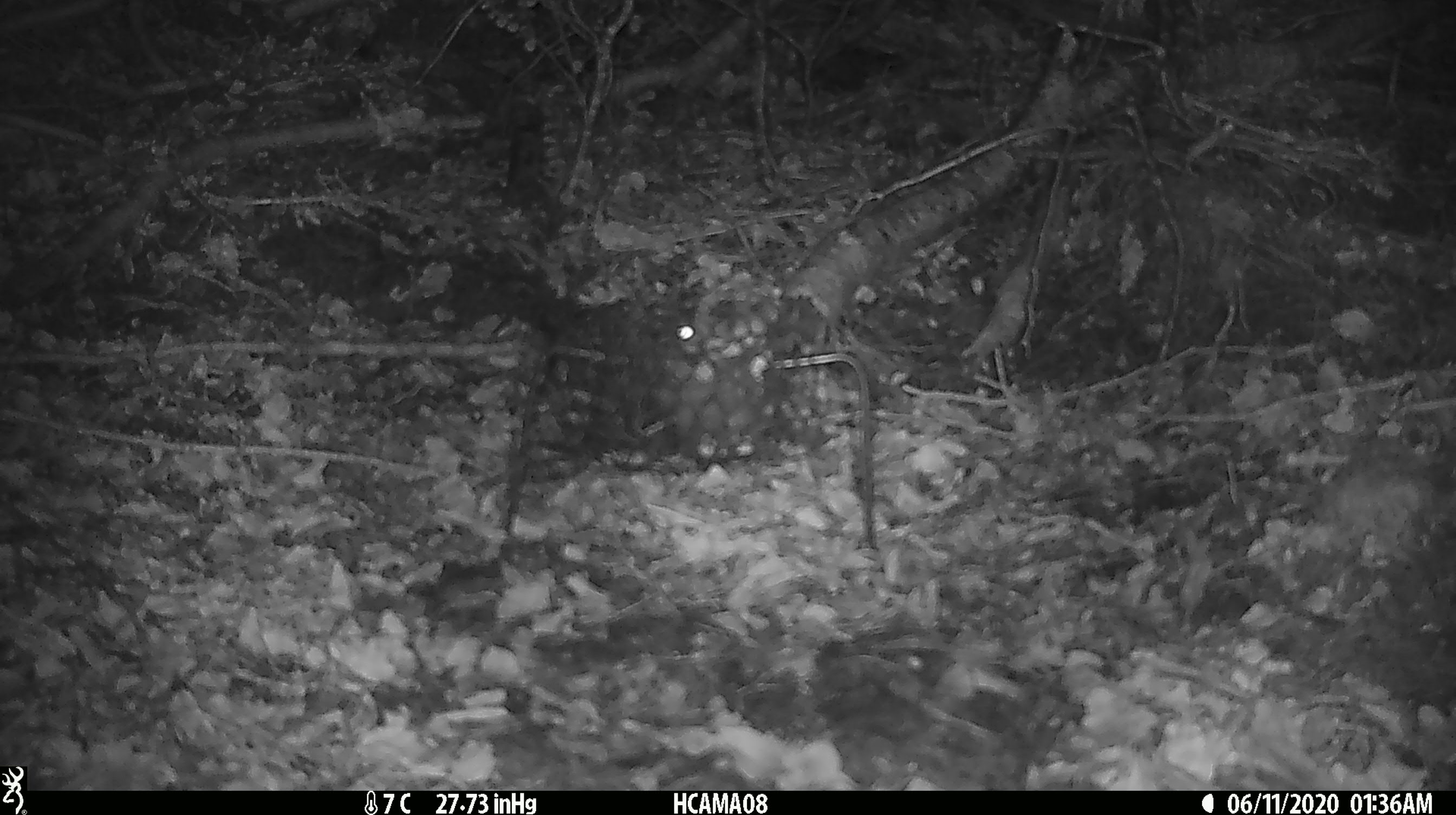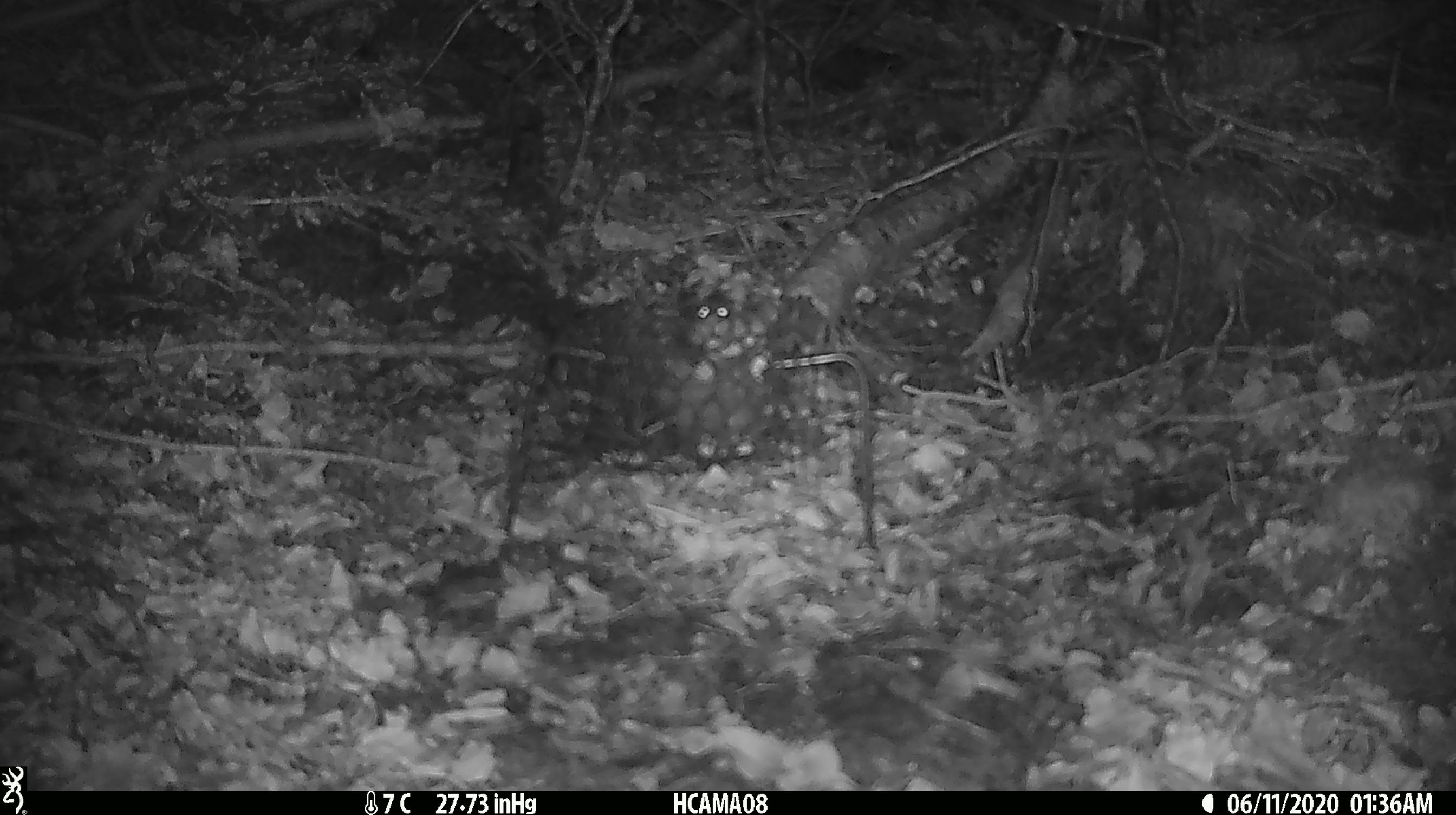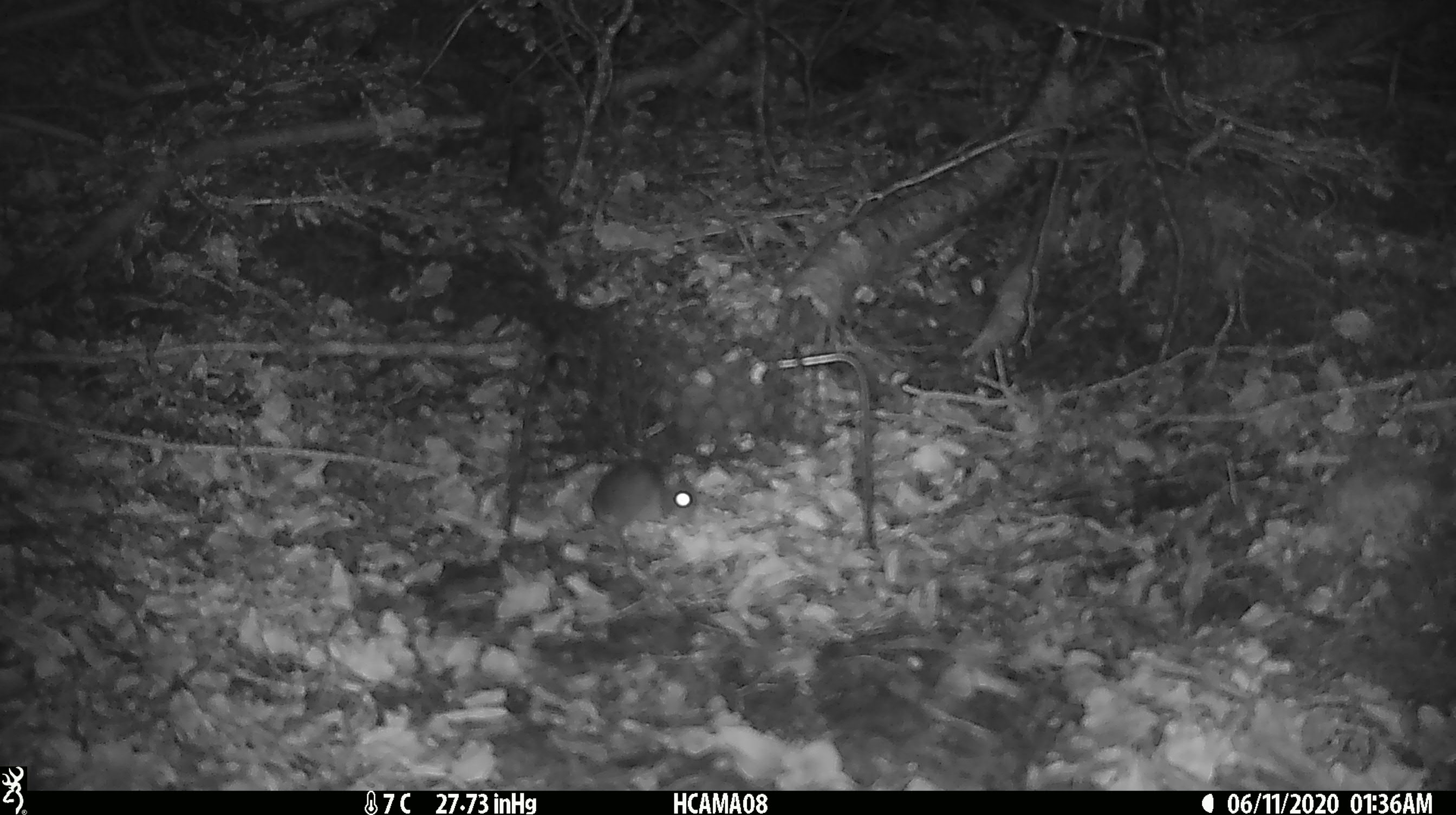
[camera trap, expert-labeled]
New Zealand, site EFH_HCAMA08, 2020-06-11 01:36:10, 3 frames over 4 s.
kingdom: Animalia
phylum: Chordata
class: Mammalia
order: Rodentia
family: Muridae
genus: Mus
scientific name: Mus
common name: mouse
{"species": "mouse (Mus)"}